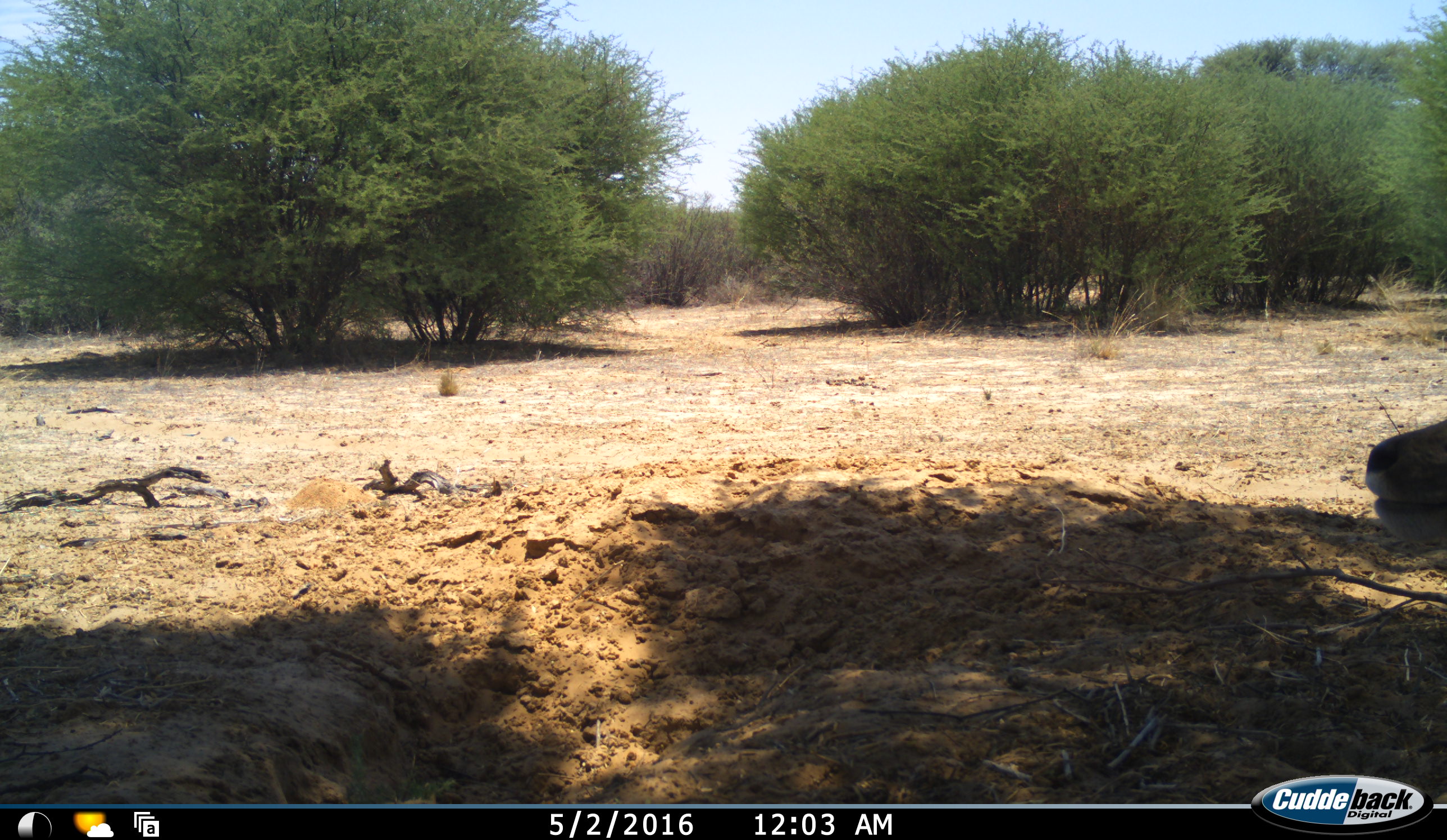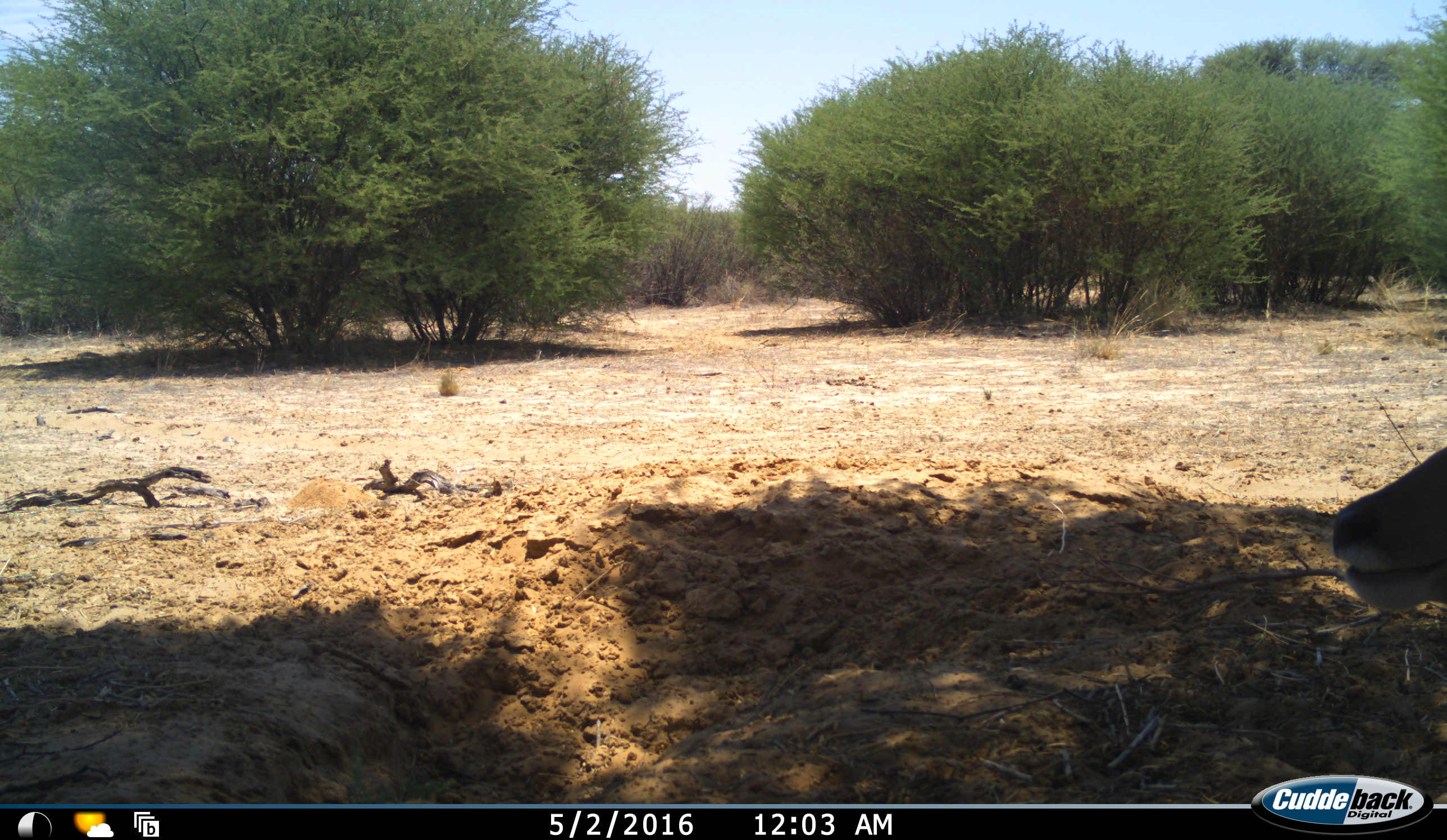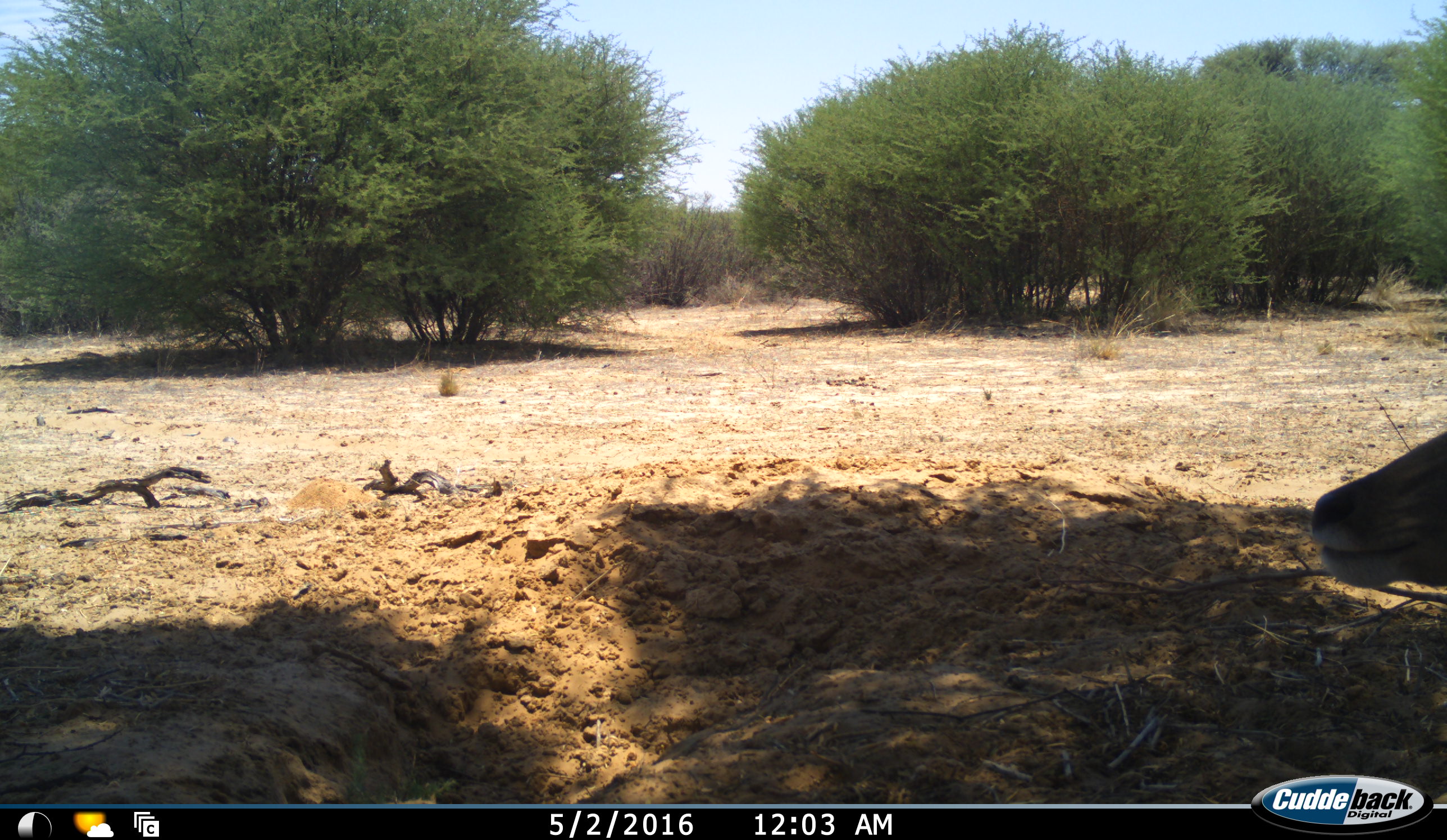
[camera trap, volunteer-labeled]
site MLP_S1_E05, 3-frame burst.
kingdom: Animalia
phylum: Chordata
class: Mammalia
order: Artiodactyla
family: Bovidae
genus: Tragelaphus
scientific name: Tragelaphus oryx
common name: eland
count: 1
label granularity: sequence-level